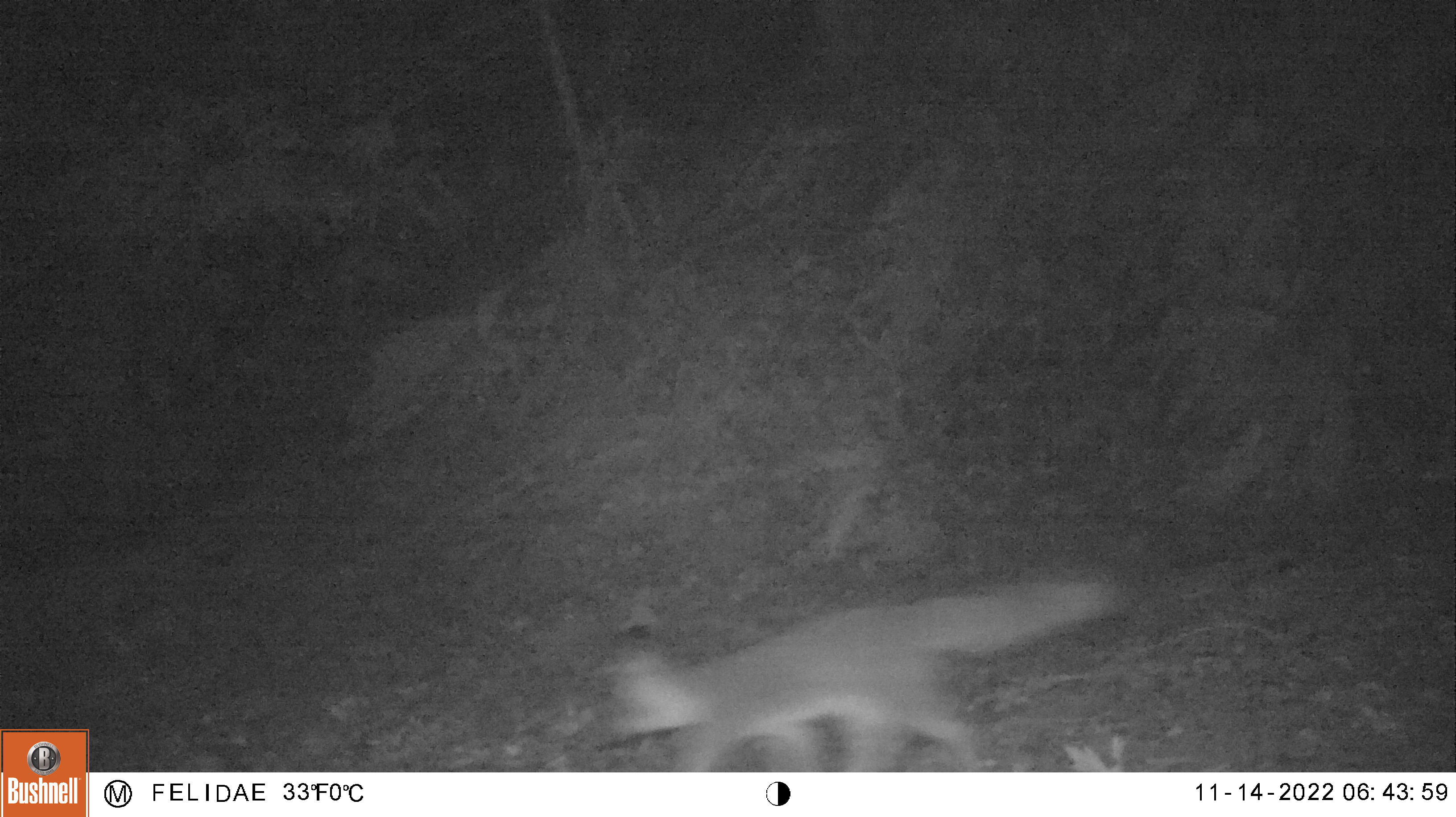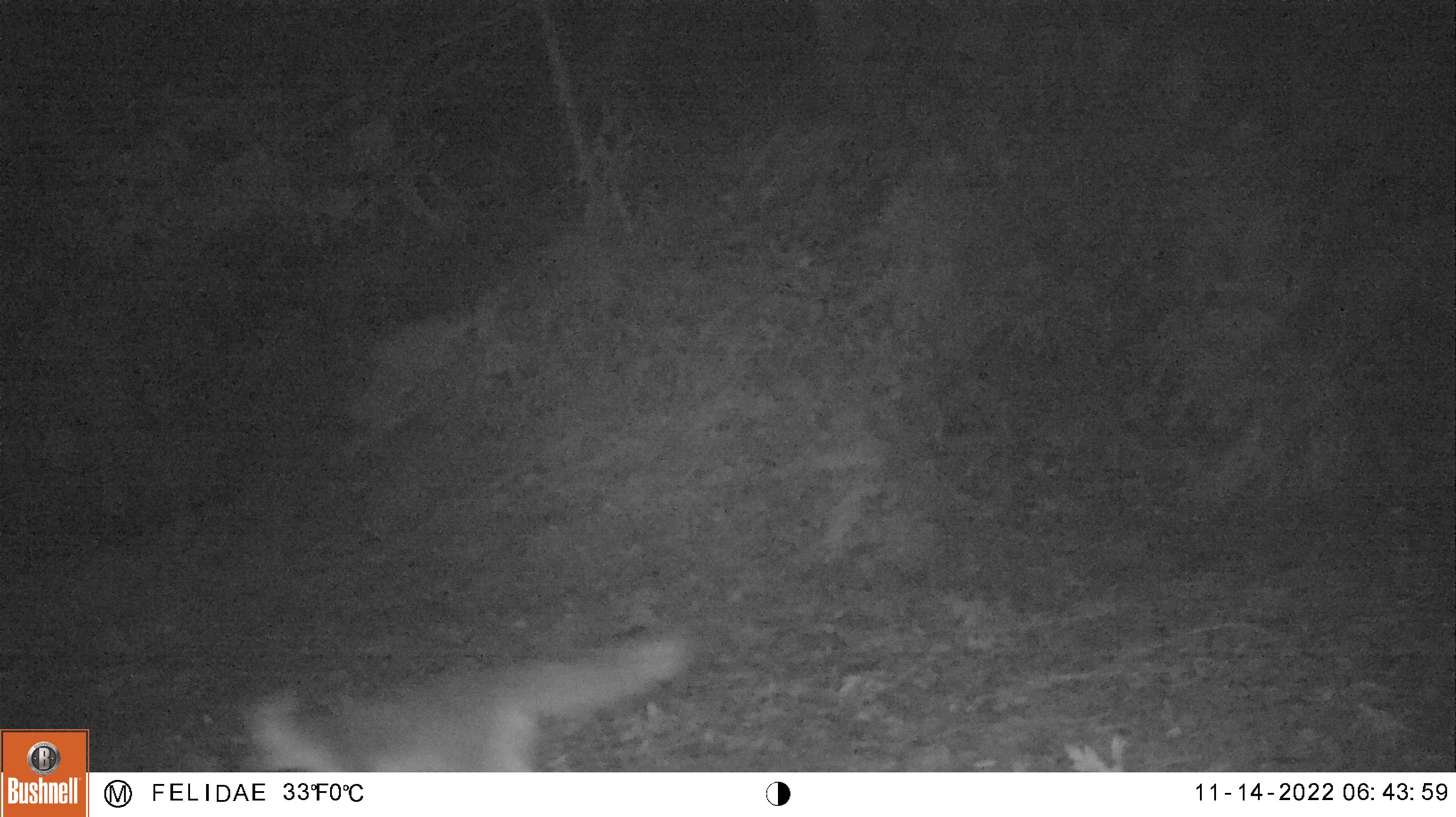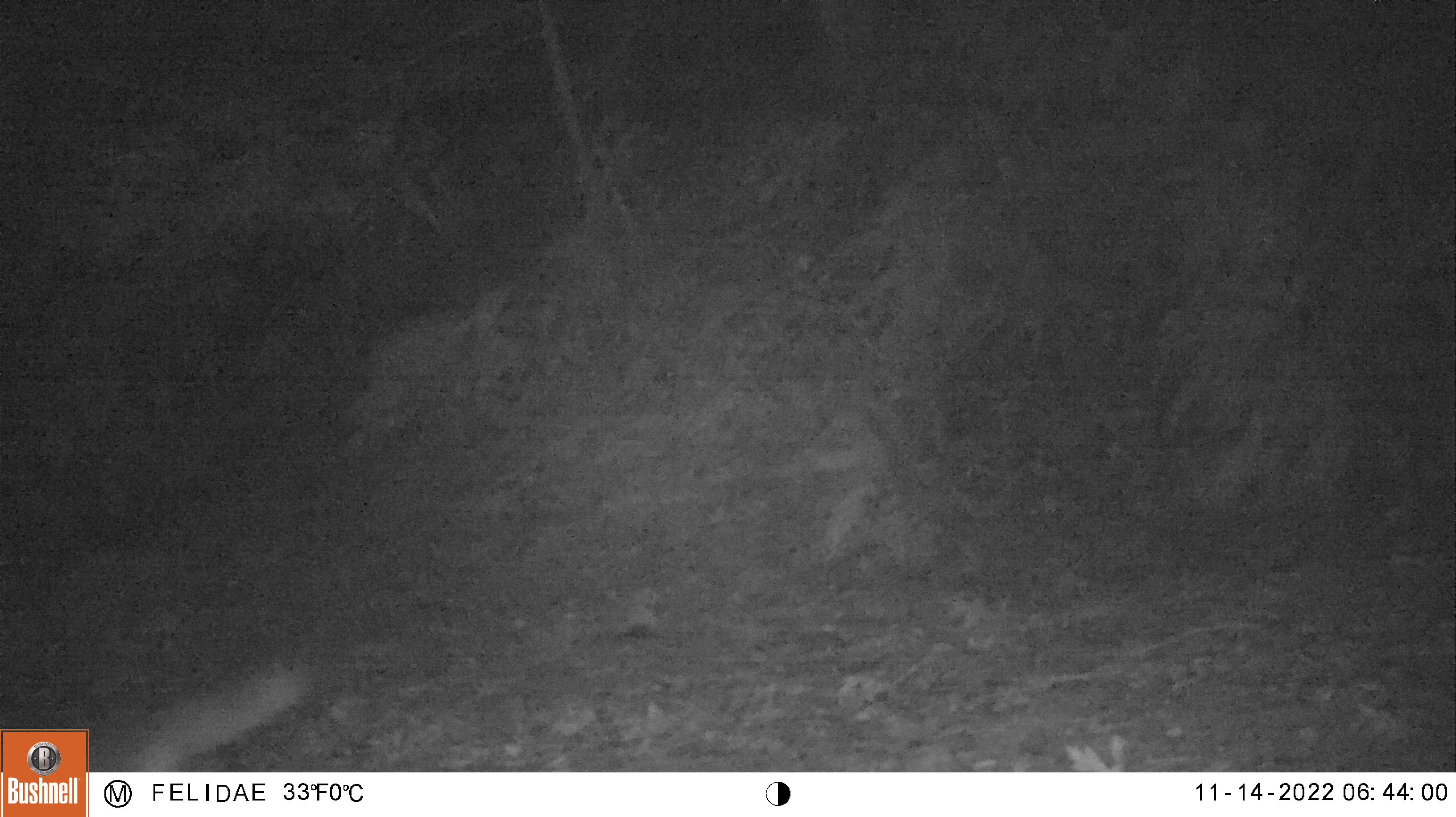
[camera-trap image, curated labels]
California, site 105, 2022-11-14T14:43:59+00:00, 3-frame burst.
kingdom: Animalia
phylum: Chordata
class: Mammalia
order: Carnivora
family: Canidae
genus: Urocyon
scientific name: Urocyon cinereoargenteus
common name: gray fox